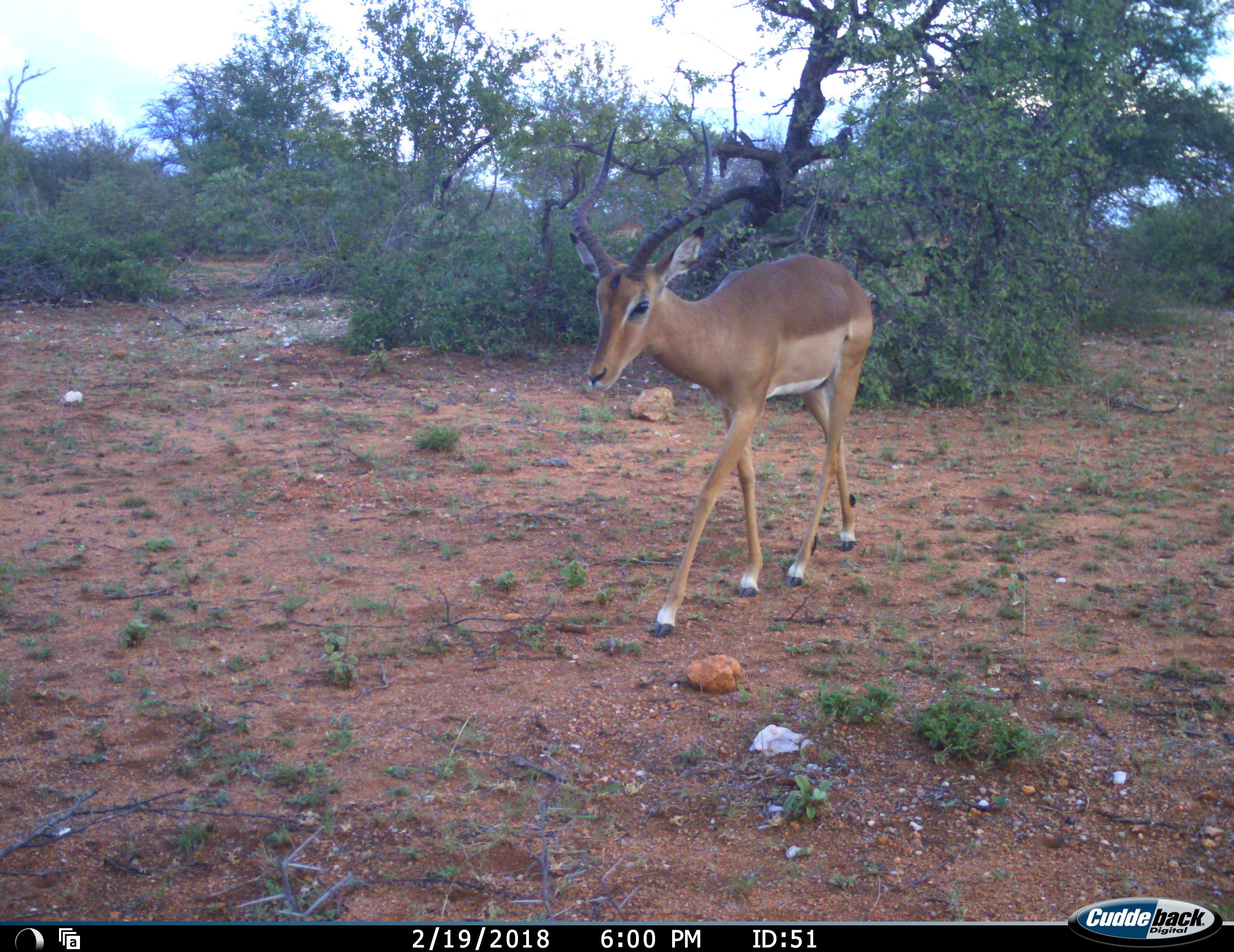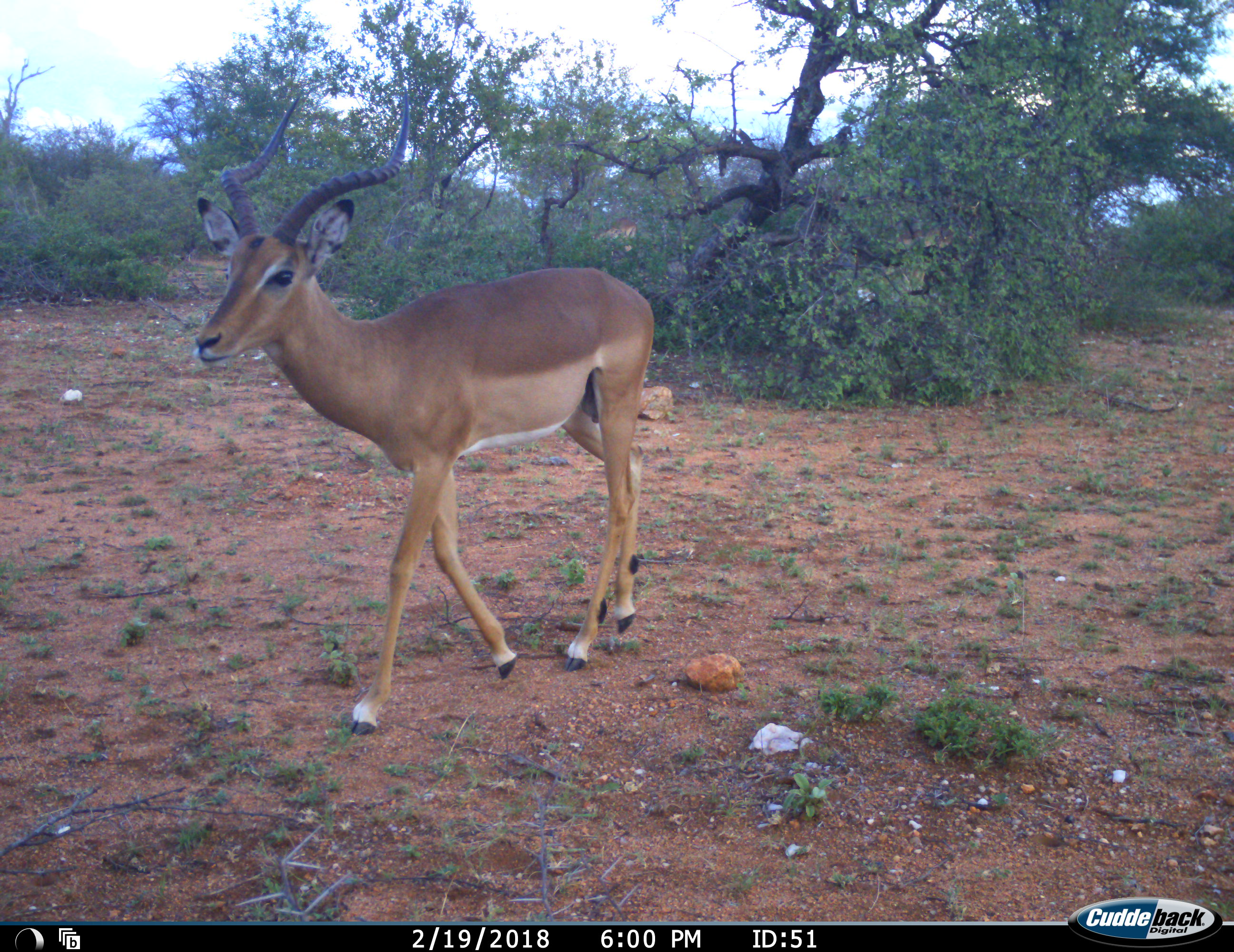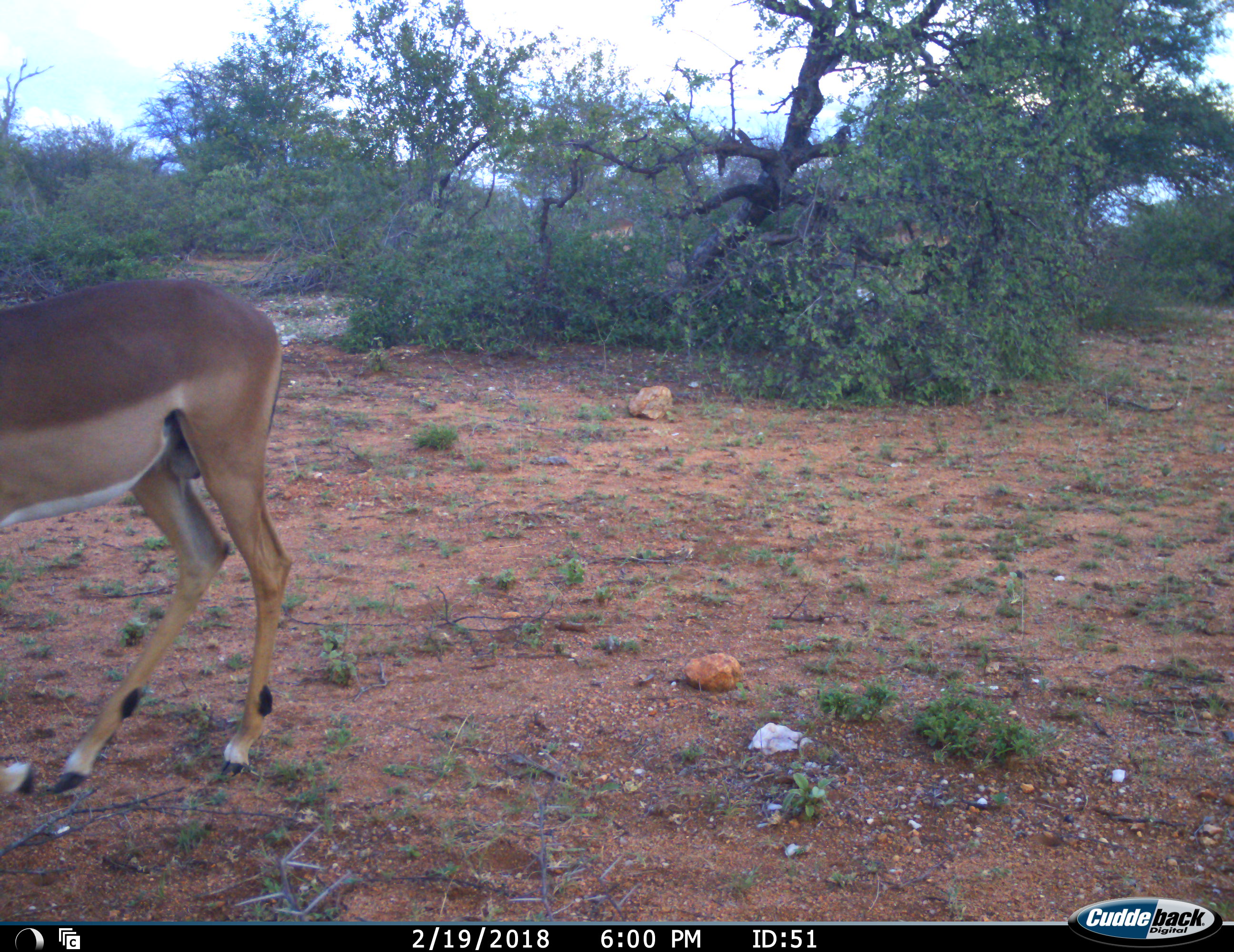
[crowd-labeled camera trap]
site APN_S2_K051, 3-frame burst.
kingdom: Animalia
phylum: Chordata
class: Mammalia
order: Artiodactyla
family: Bovidae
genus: Aepyceros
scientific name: Aepyceros melampus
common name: impala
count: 1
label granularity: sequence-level